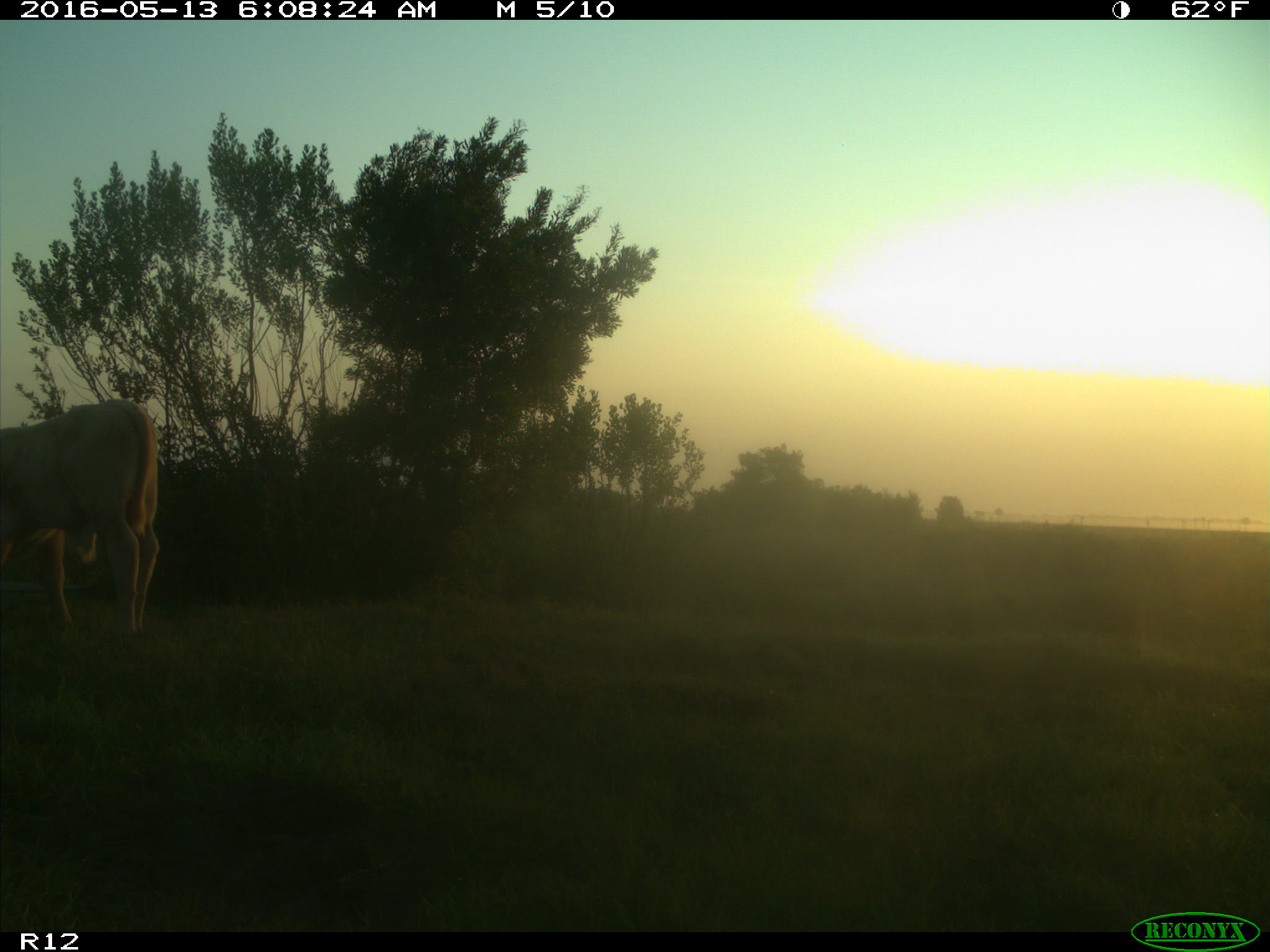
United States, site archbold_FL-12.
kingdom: Animalia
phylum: Chordata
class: Mammalia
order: Artiodactyla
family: Bovidae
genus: Bos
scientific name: Bos taurus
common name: domestic cow